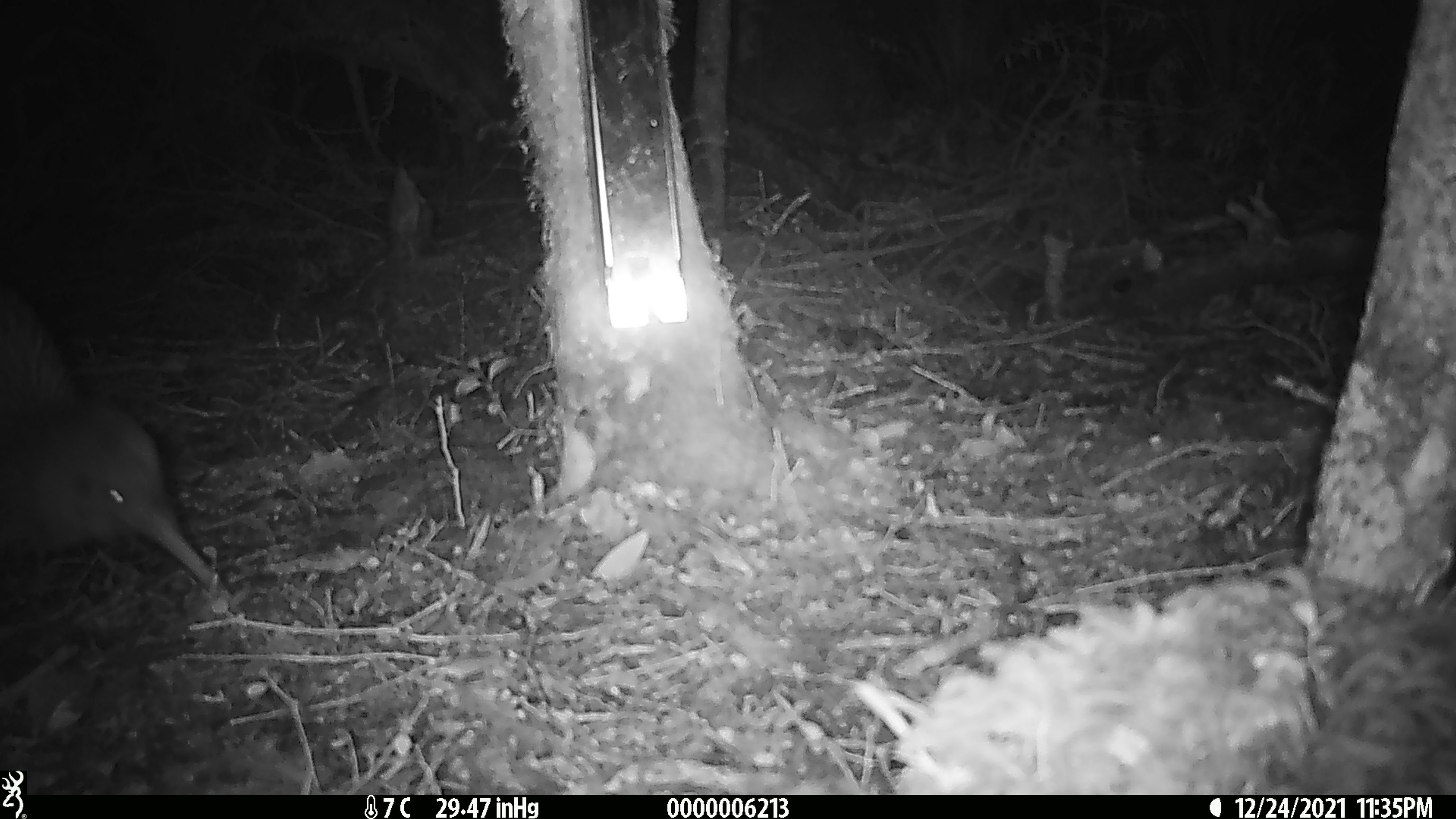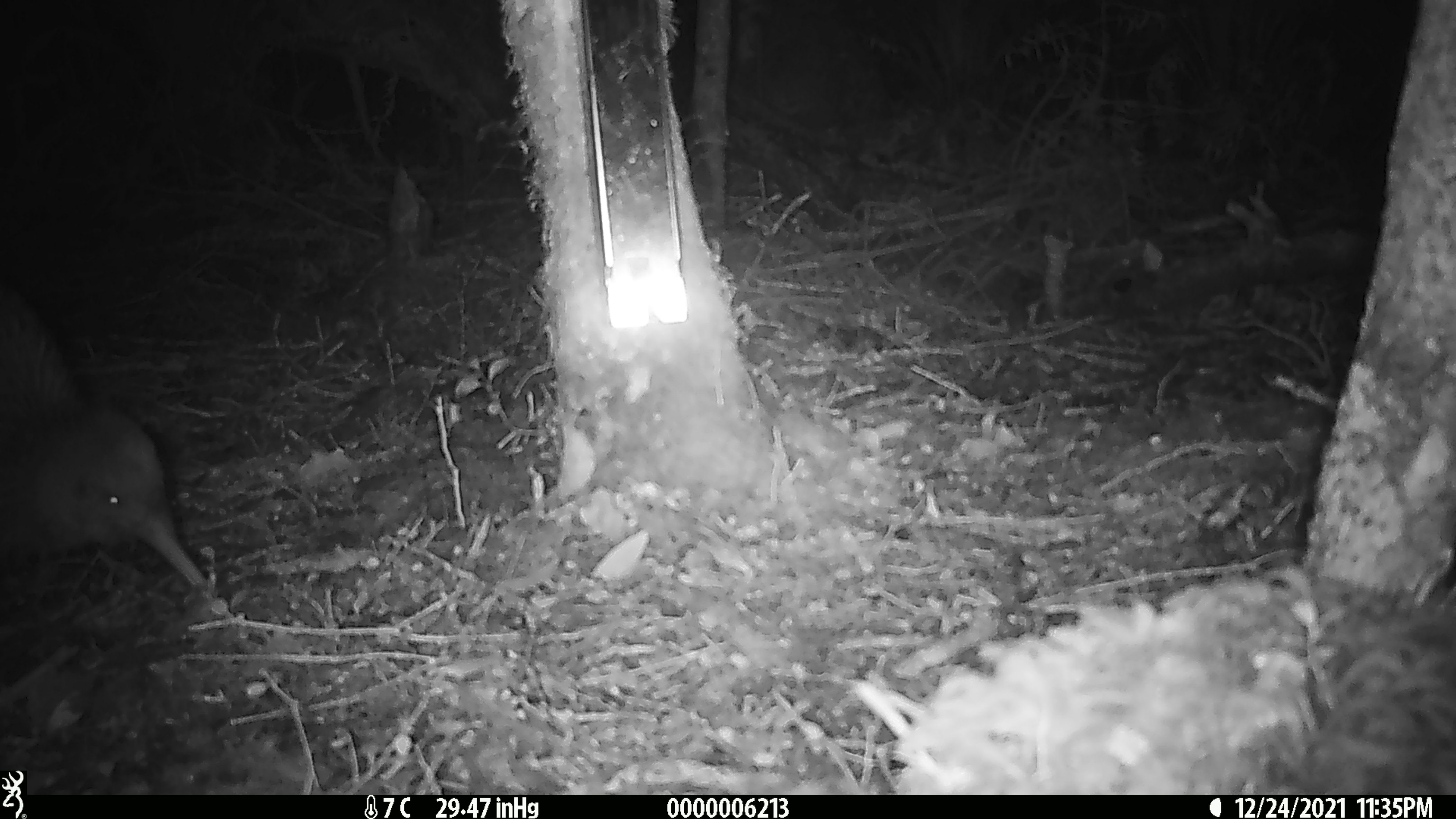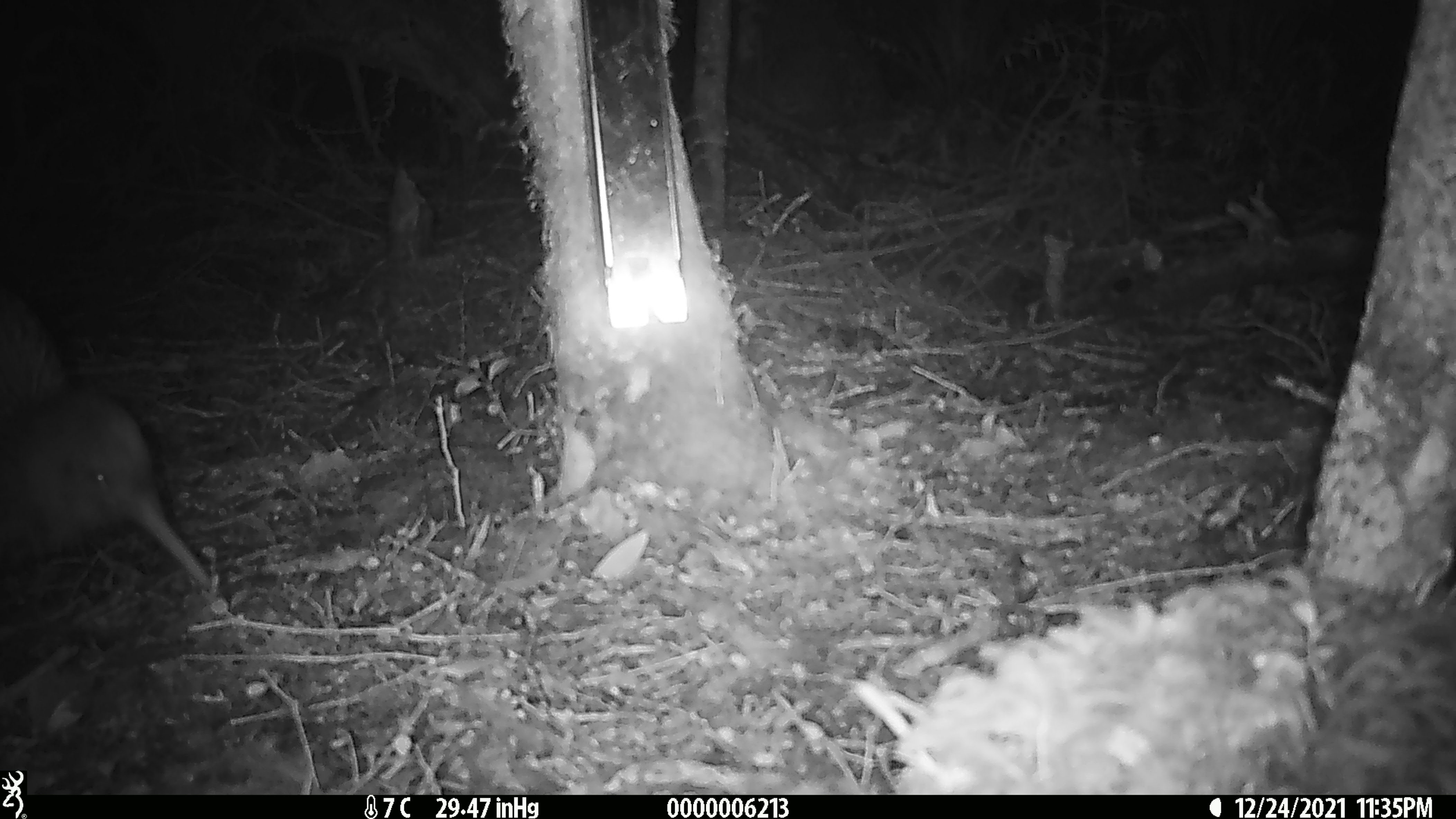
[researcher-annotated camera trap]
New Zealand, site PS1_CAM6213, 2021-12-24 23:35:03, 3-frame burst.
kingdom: Animalia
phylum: Chordata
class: Aves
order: Apterygiformes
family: Apterygidae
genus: Apteryx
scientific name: Apteryx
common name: kiwi